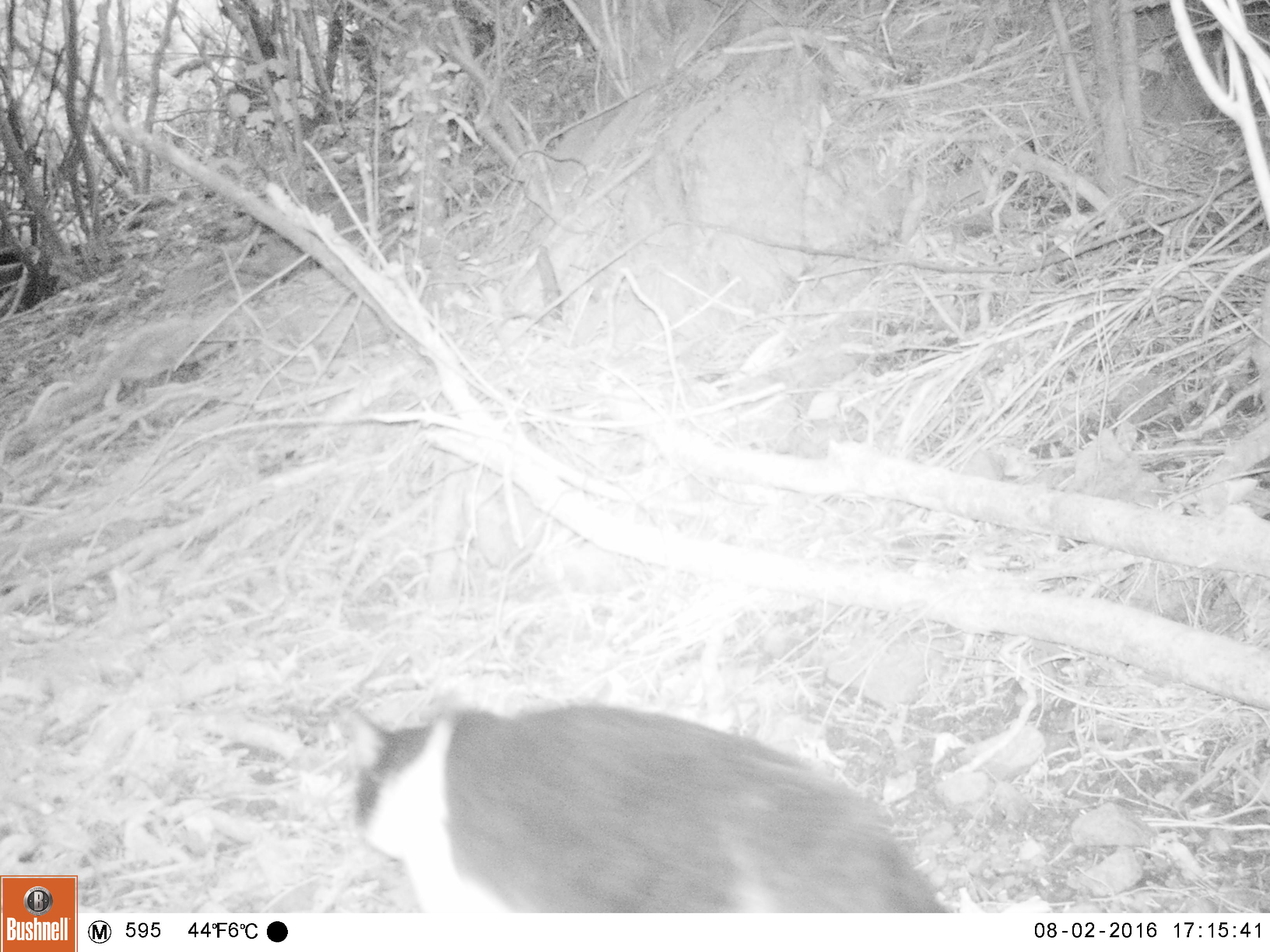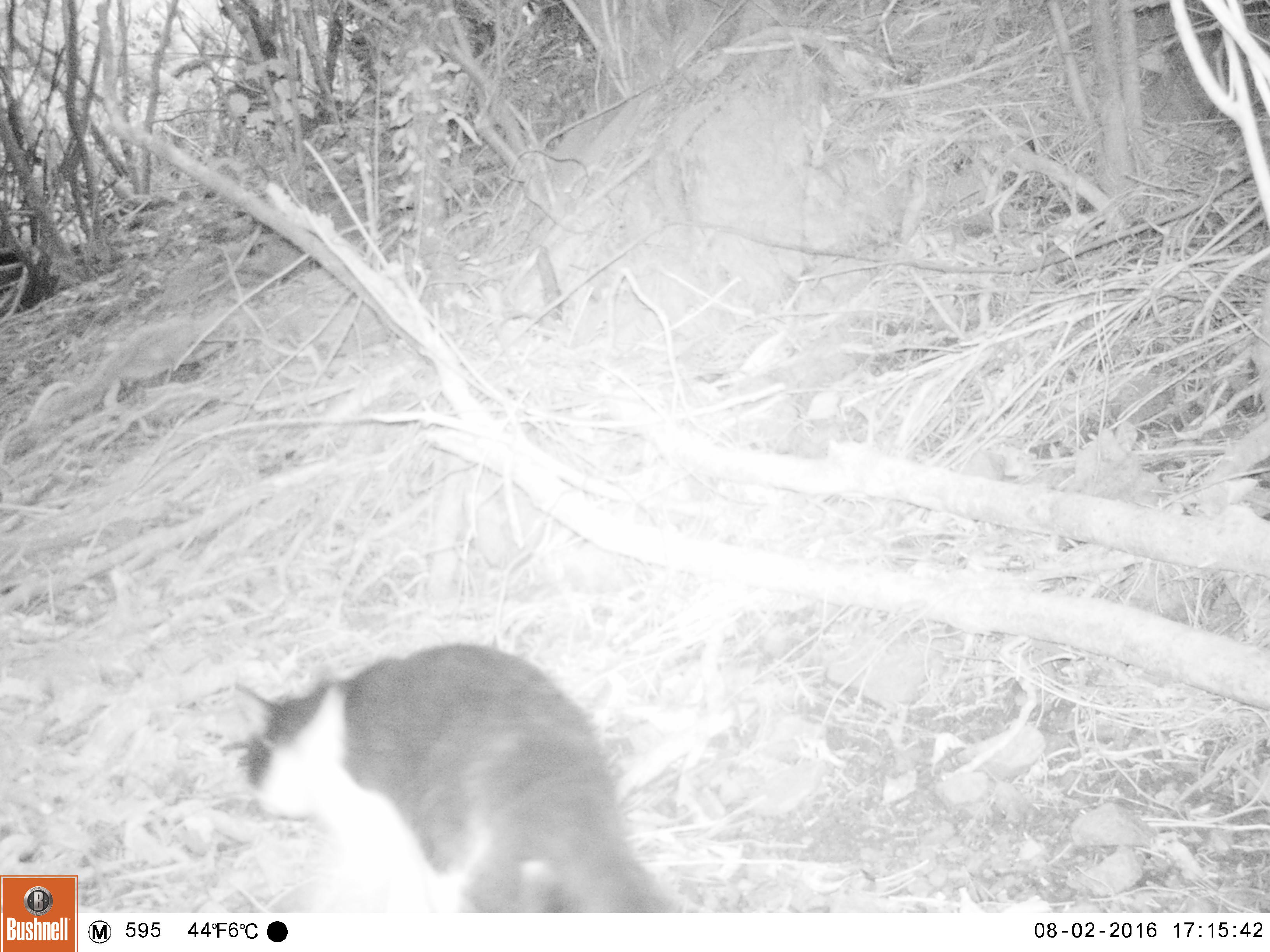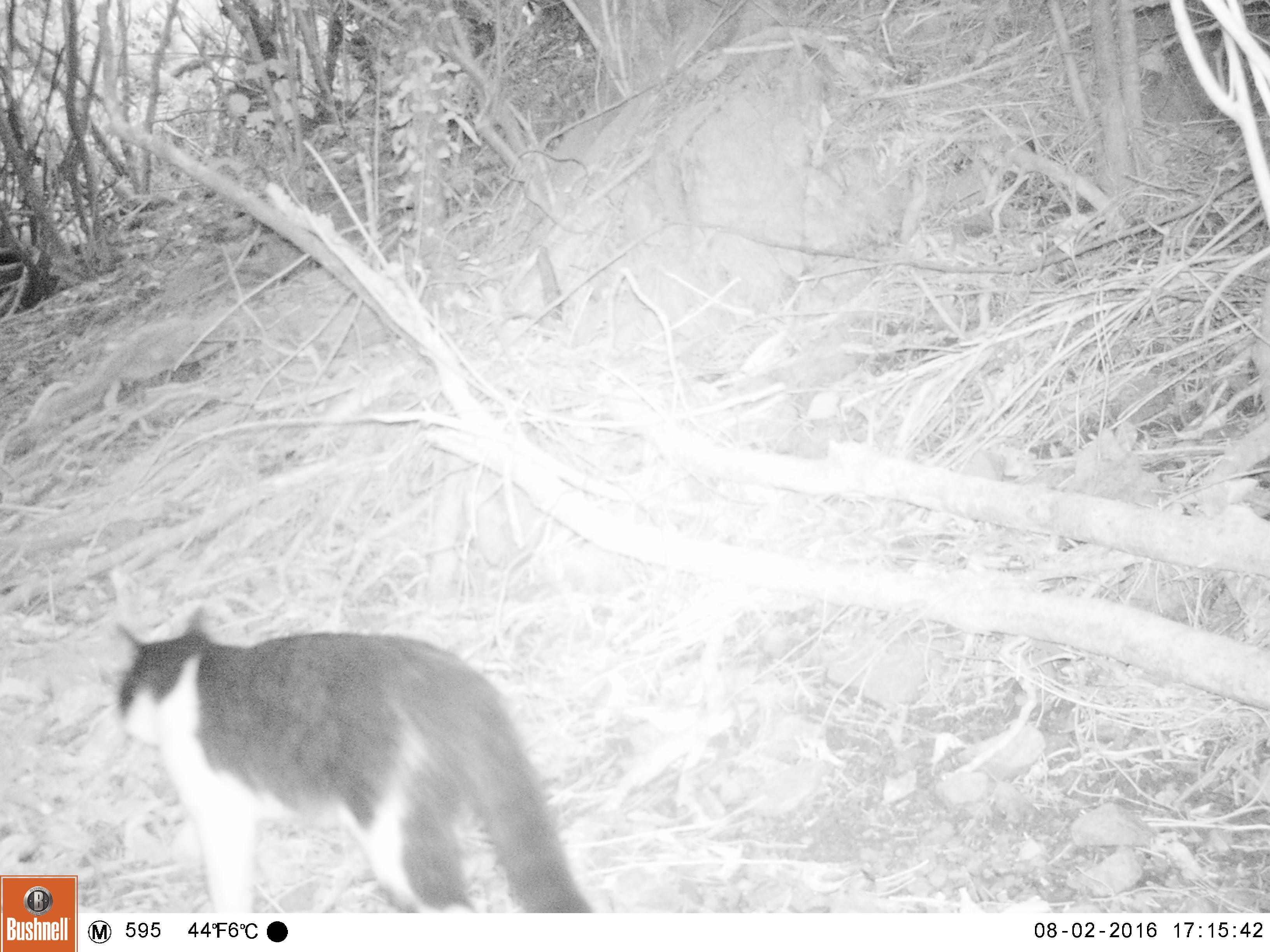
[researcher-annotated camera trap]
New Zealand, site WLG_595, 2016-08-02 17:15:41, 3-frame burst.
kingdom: Animalia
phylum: Chordata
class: Mammalia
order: Carnivora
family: Felidae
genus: Felis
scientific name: Felis catus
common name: domestic cat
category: cat